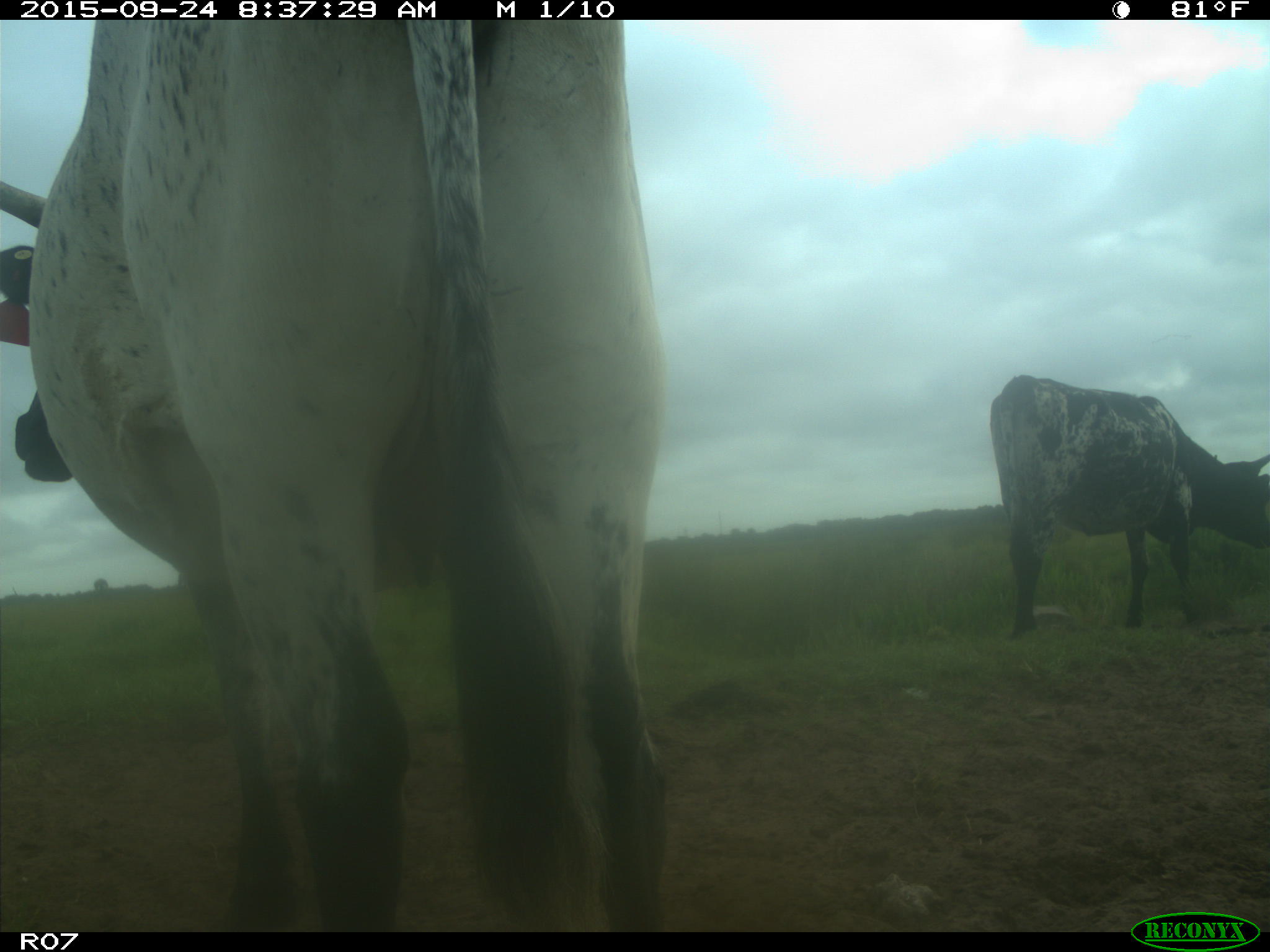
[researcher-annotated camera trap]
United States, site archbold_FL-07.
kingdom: Animalia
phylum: Chordata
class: Mammalia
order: Artiodactyla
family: Bovidae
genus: Bos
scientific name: Bos taurus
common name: domestic cow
Bos taurus (domestic cow).